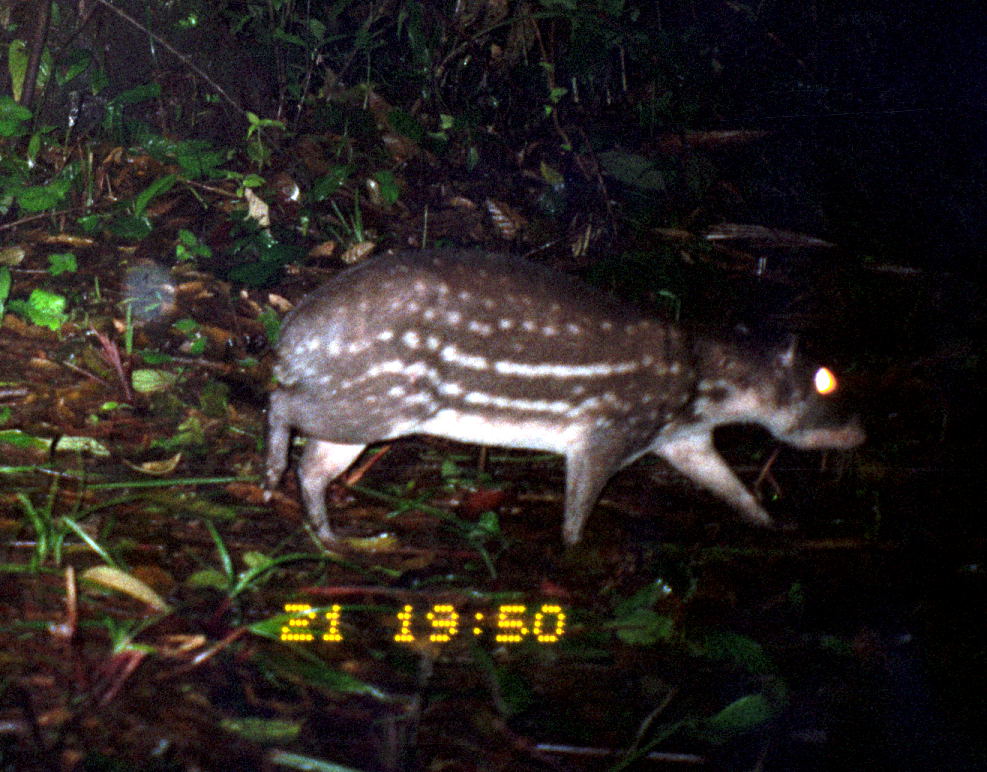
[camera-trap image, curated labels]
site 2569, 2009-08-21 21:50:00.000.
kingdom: Animalia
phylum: Chordata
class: Mammalia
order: Rodentia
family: Cuniculidae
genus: Cuniculus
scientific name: Cuniculus paca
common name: spotted paca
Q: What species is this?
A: Cuniculus paca (spotted paca).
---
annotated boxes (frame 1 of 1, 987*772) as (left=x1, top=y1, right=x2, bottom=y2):
cuniculus paca: (left=256, top=243, right=869, bottom=554)